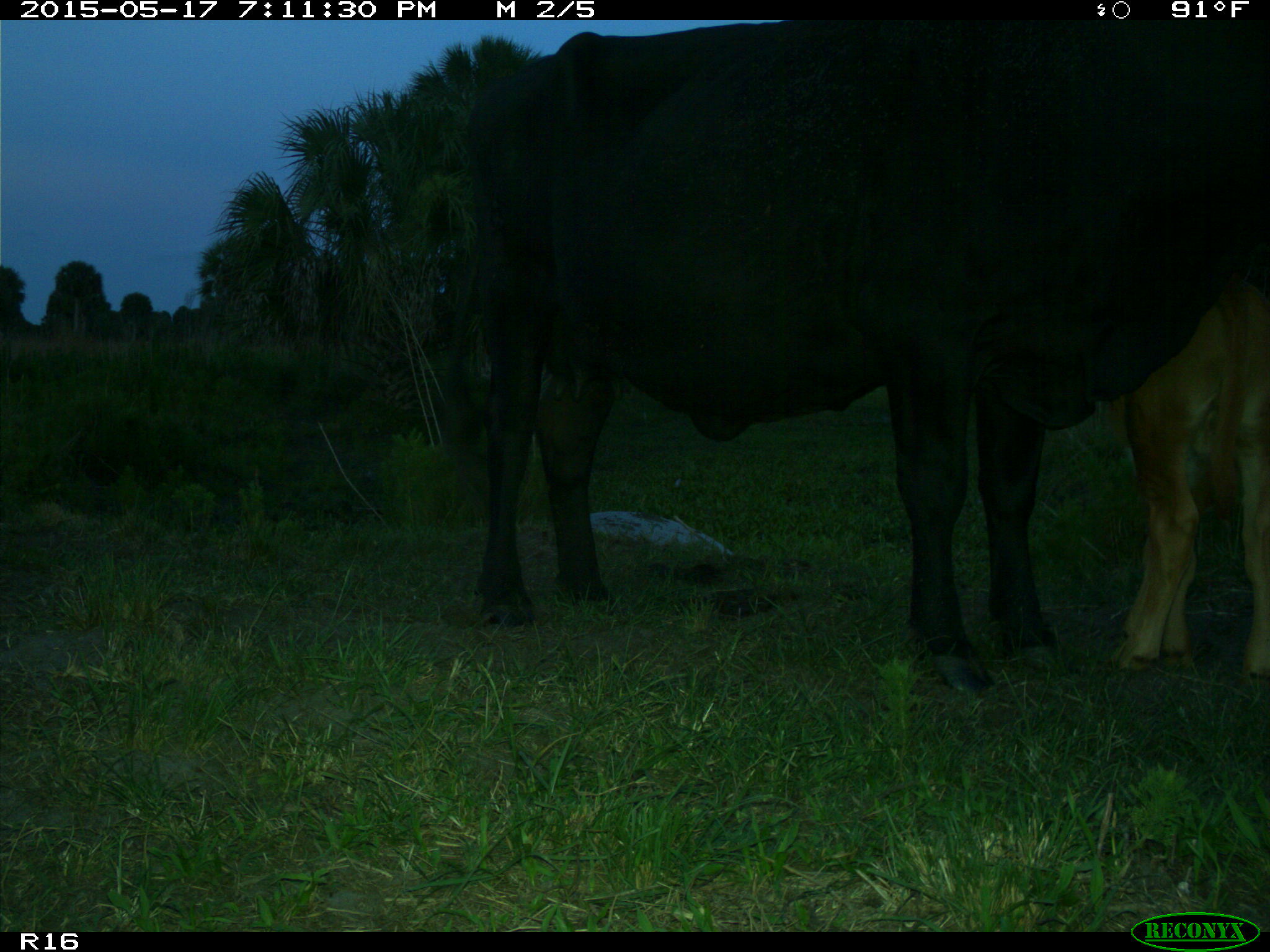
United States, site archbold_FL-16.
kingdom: Animalia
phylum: Chordata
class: Mammalia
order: Artiodactyla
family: Bovidae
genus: Bos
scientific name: Bos taurus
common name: domestic cow